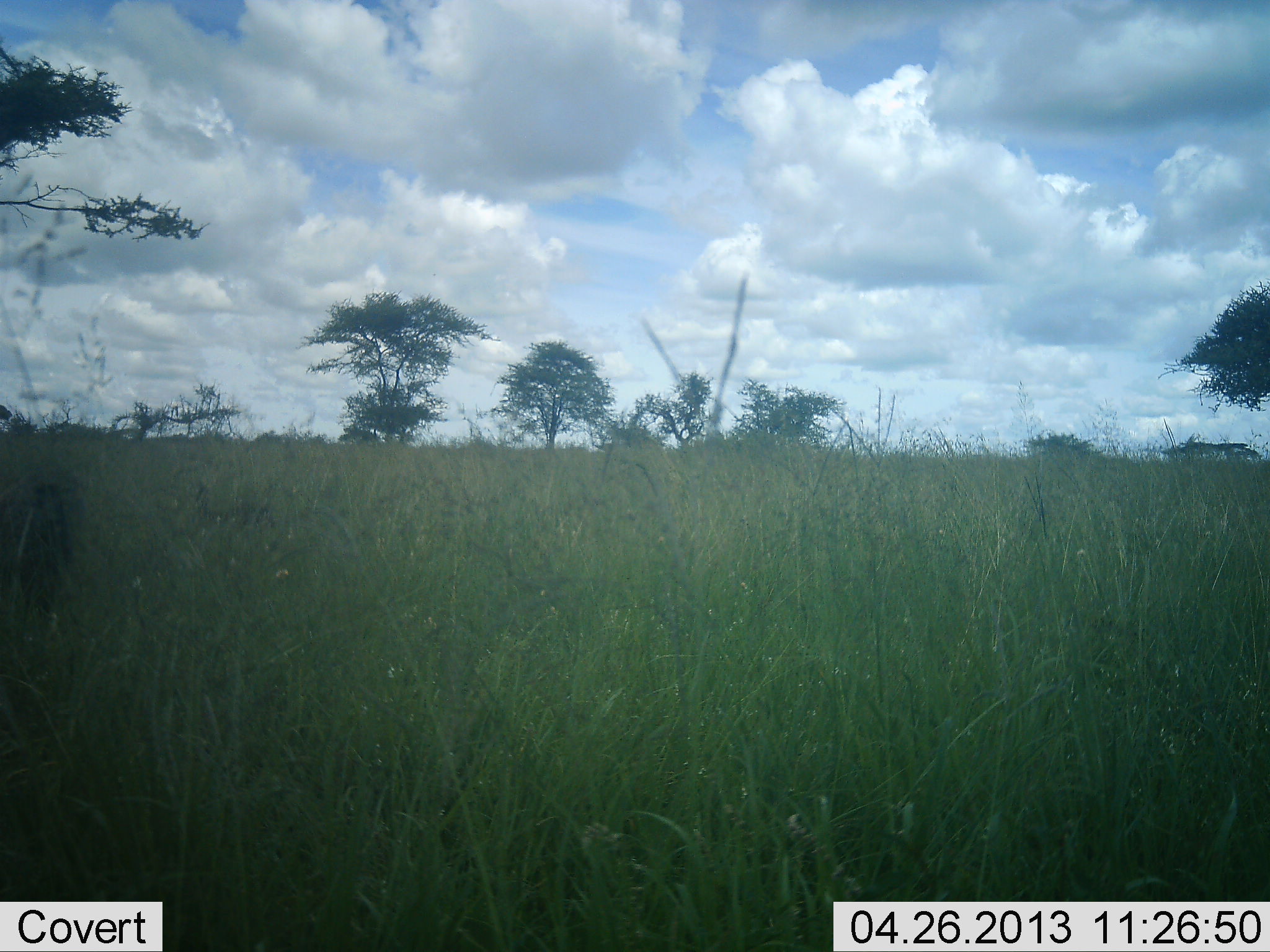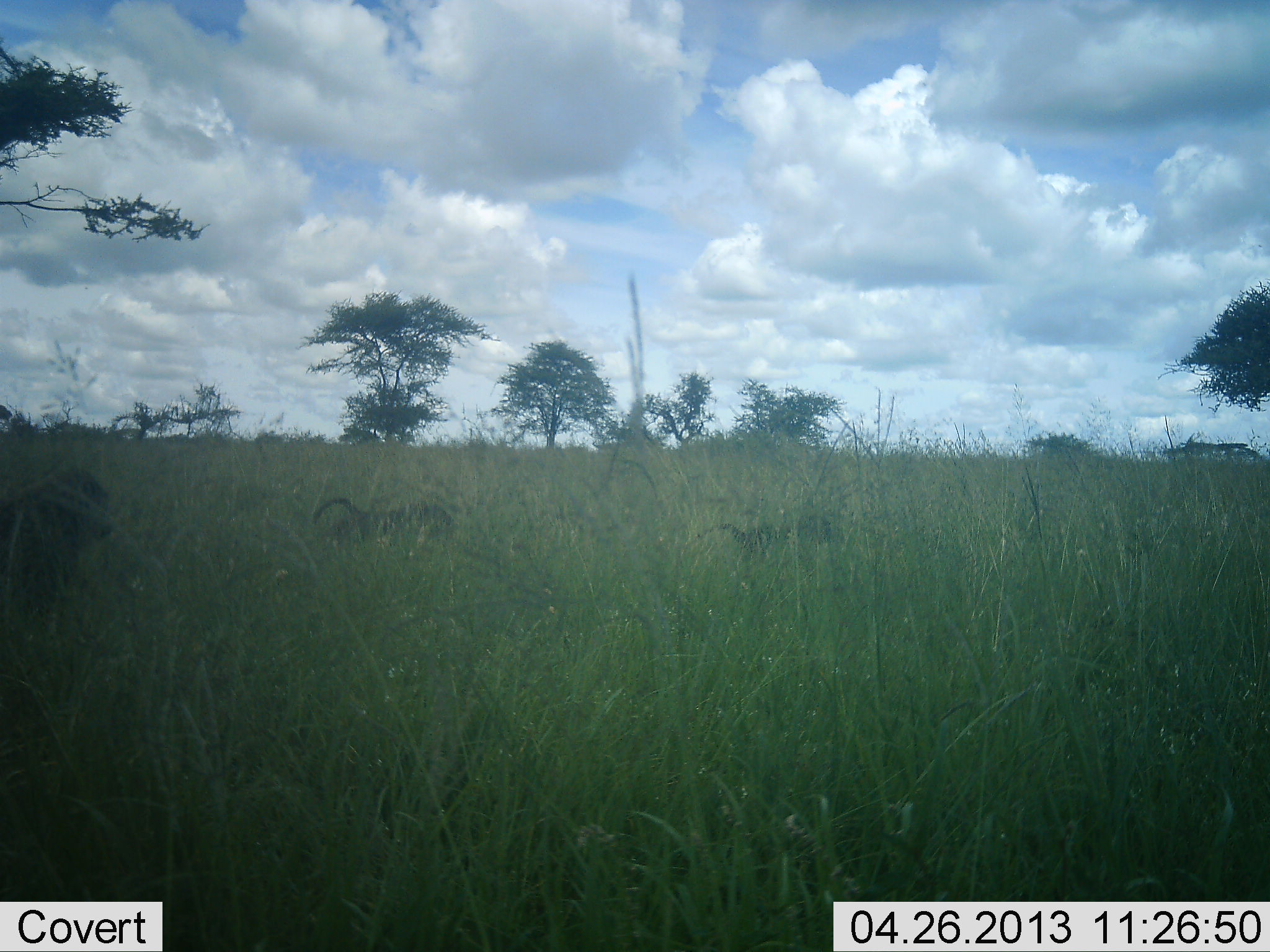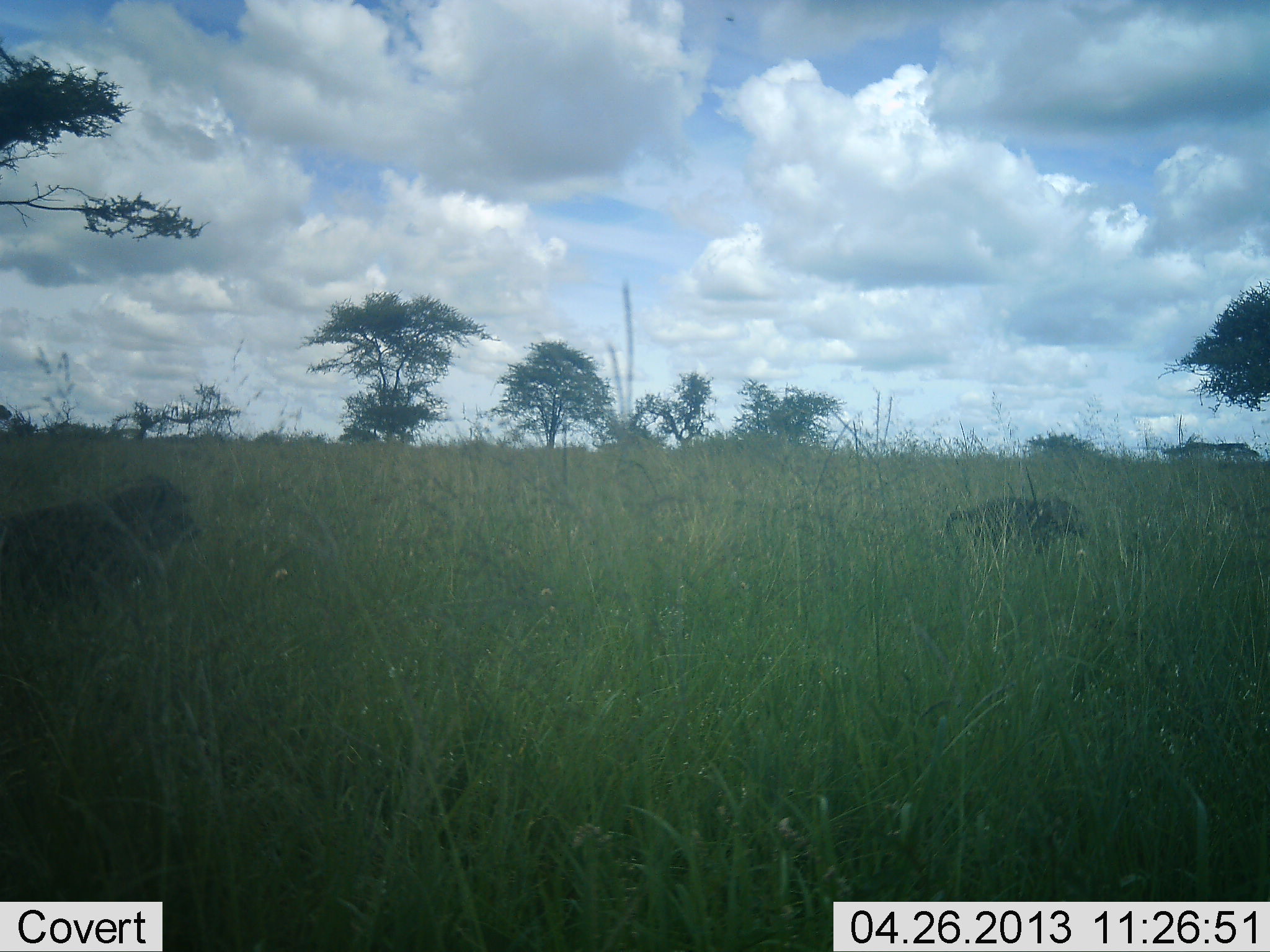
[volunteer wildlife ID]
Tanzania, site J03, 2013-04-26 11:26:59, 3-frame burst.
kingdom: Animalia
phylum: Chordata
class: Mammalia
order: Primates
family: Cercopithecidae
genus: Papio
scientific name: Papio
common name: baboon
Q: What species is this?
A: Baboon (Papio).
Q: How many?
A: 3.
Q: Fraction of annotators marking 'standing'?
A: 17%.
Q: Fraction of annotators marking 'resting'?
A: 0%.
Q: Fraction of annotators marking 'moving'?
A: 100%.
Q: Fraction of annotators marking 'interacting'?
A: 7%.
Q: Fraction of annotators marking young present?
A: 0%.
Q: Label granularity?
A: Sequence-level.